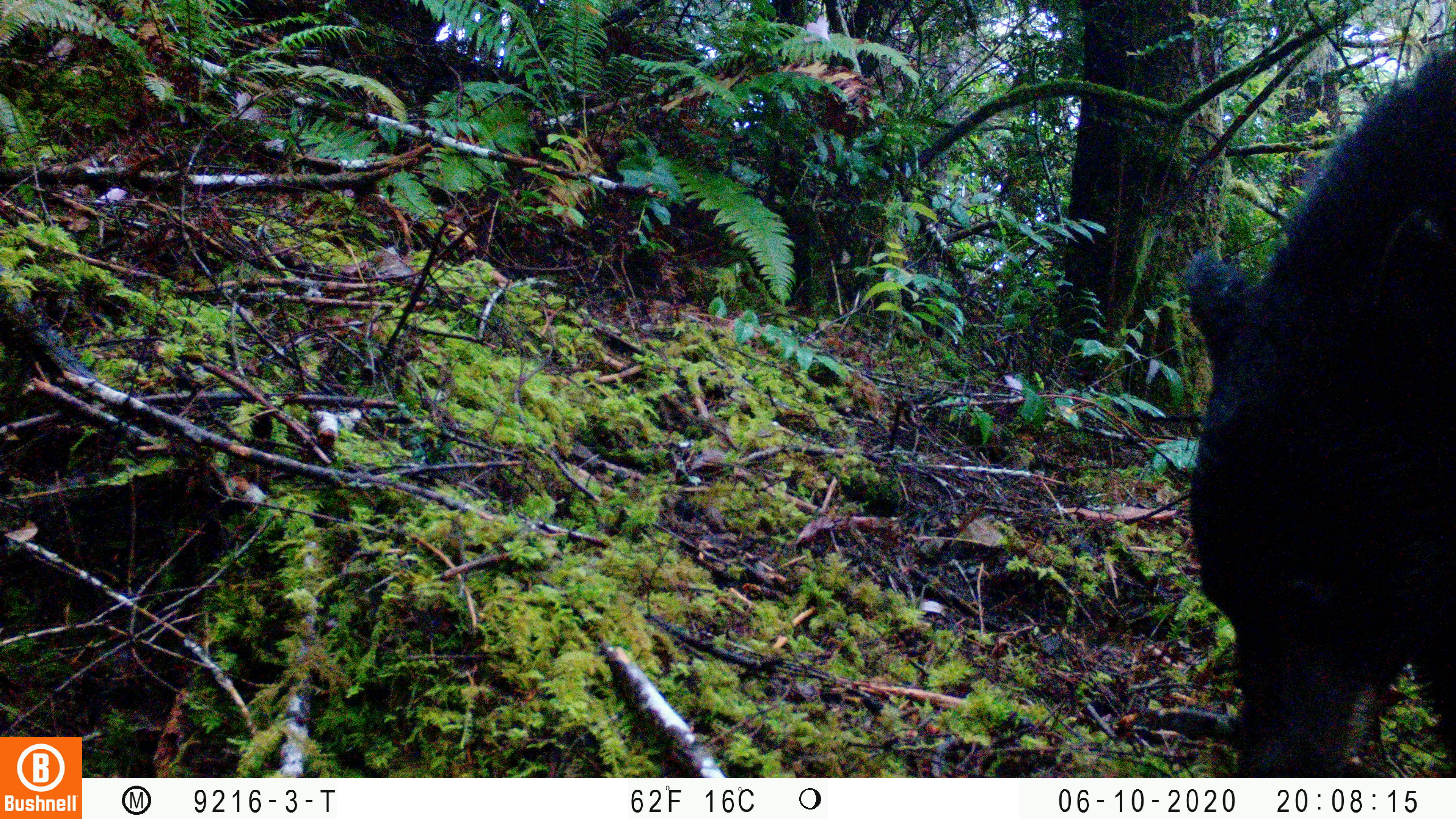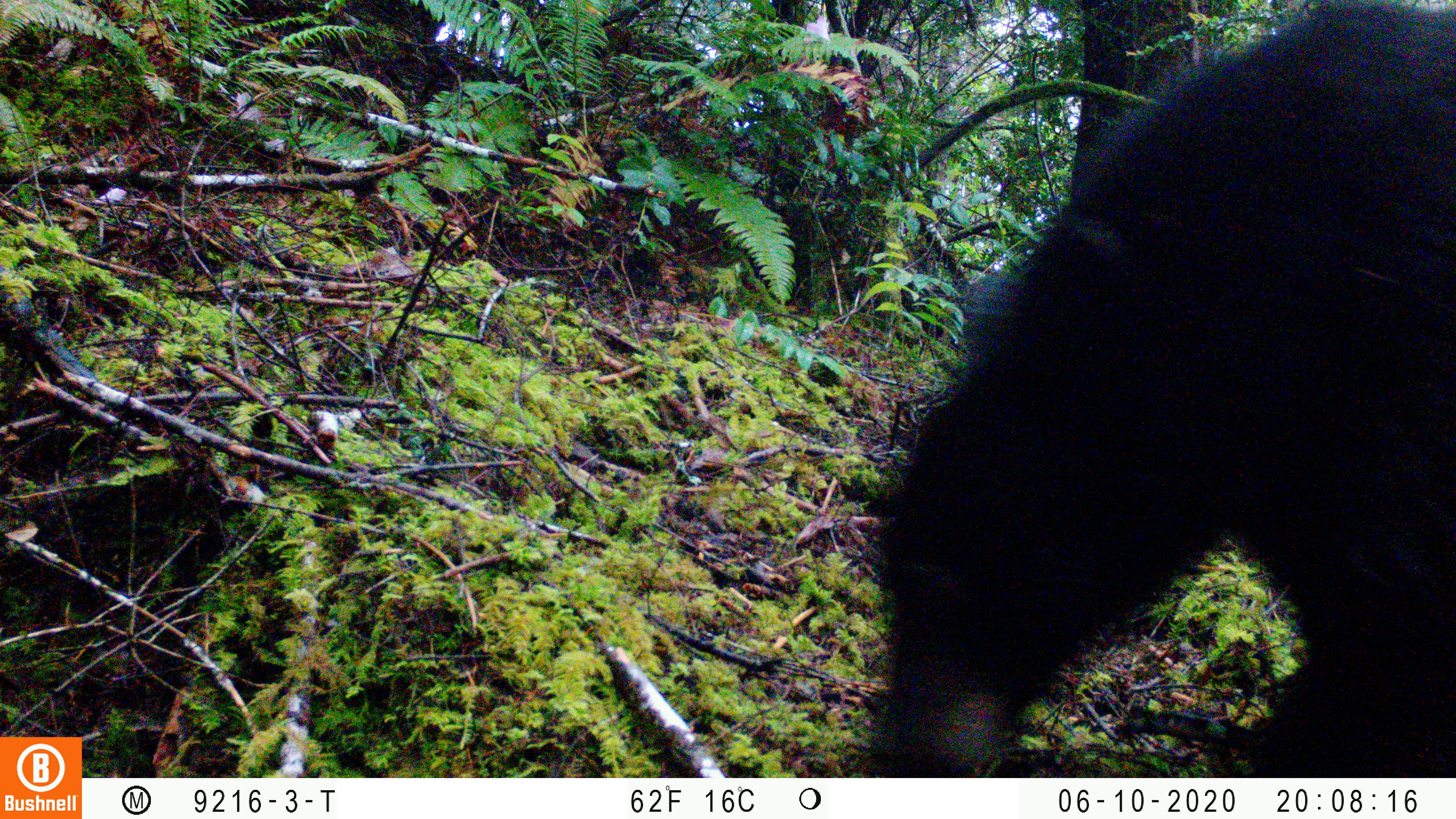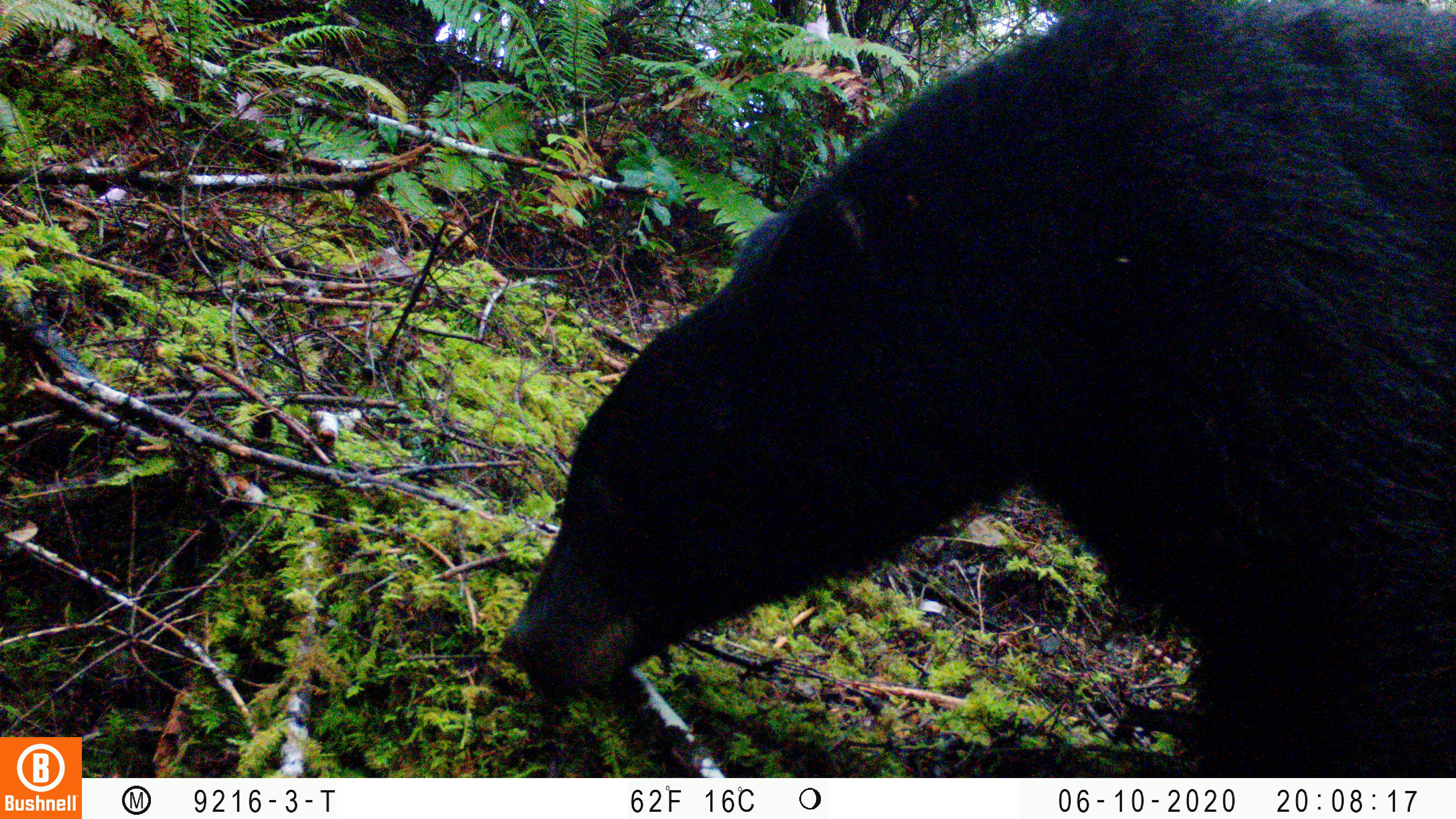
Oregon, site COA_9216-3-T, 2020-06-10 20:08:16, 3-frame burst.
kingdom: Animalia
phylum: Chordata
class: Mammalia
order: Carnivora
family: Ursidae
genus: Ursus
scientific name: Ursus americanus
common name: american black bear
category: black bear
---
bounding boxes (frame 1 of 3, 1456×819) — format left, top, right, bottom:
black bear: 1170, 39, 1453, 767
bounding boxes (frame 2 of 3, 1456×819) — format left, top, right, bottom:
black bear: 845, 5, 1450, 771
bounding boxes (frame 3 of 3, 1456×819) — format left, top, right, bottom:
black bear: 490, 1, 1453, 766